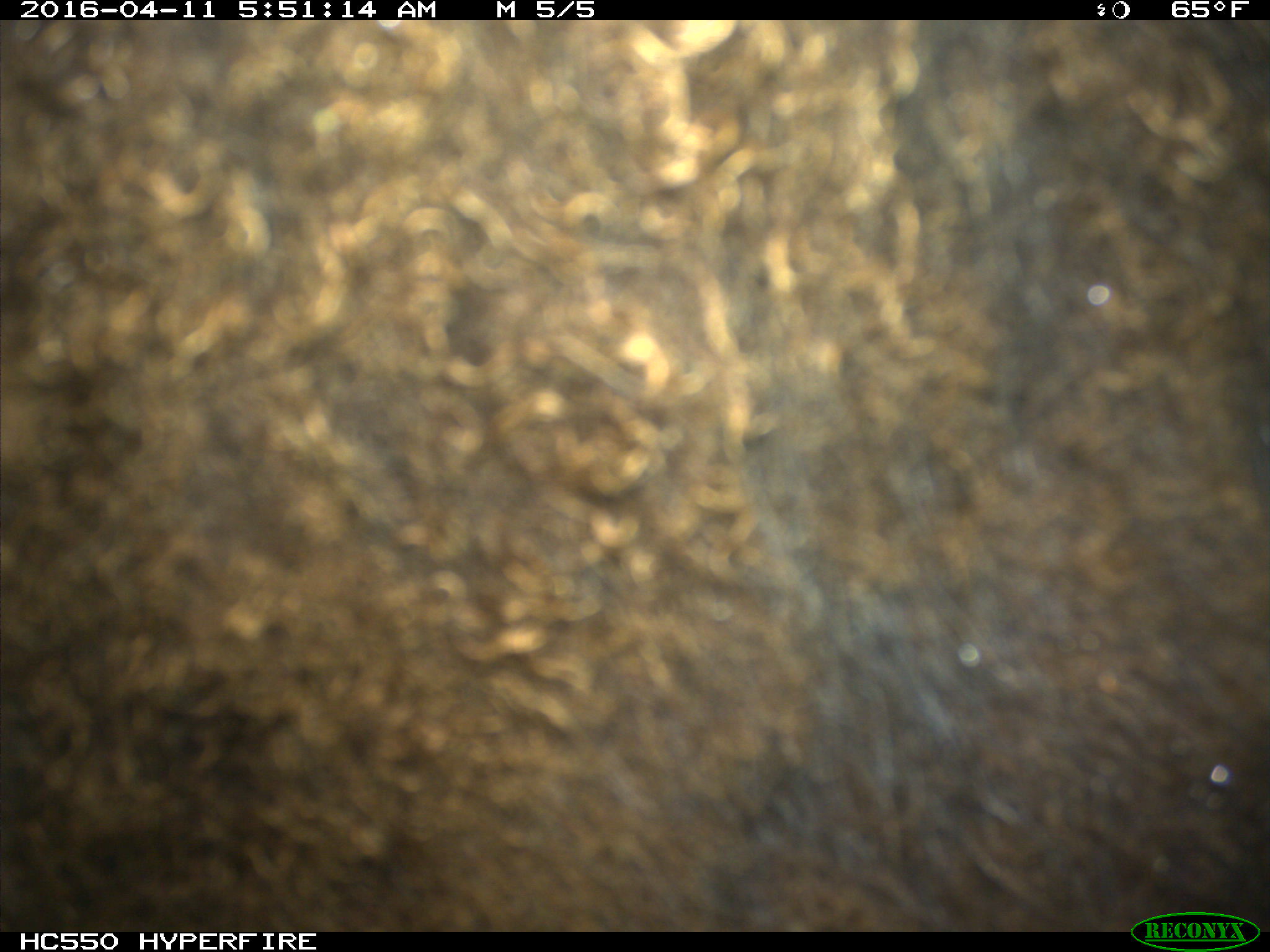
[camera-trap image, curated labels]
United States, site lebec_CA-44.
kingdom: Animalia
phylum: Chordata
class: Mammalia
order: Artiodactyla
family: Bovidae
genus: Bos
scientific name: Bos taurus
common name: domestic cow